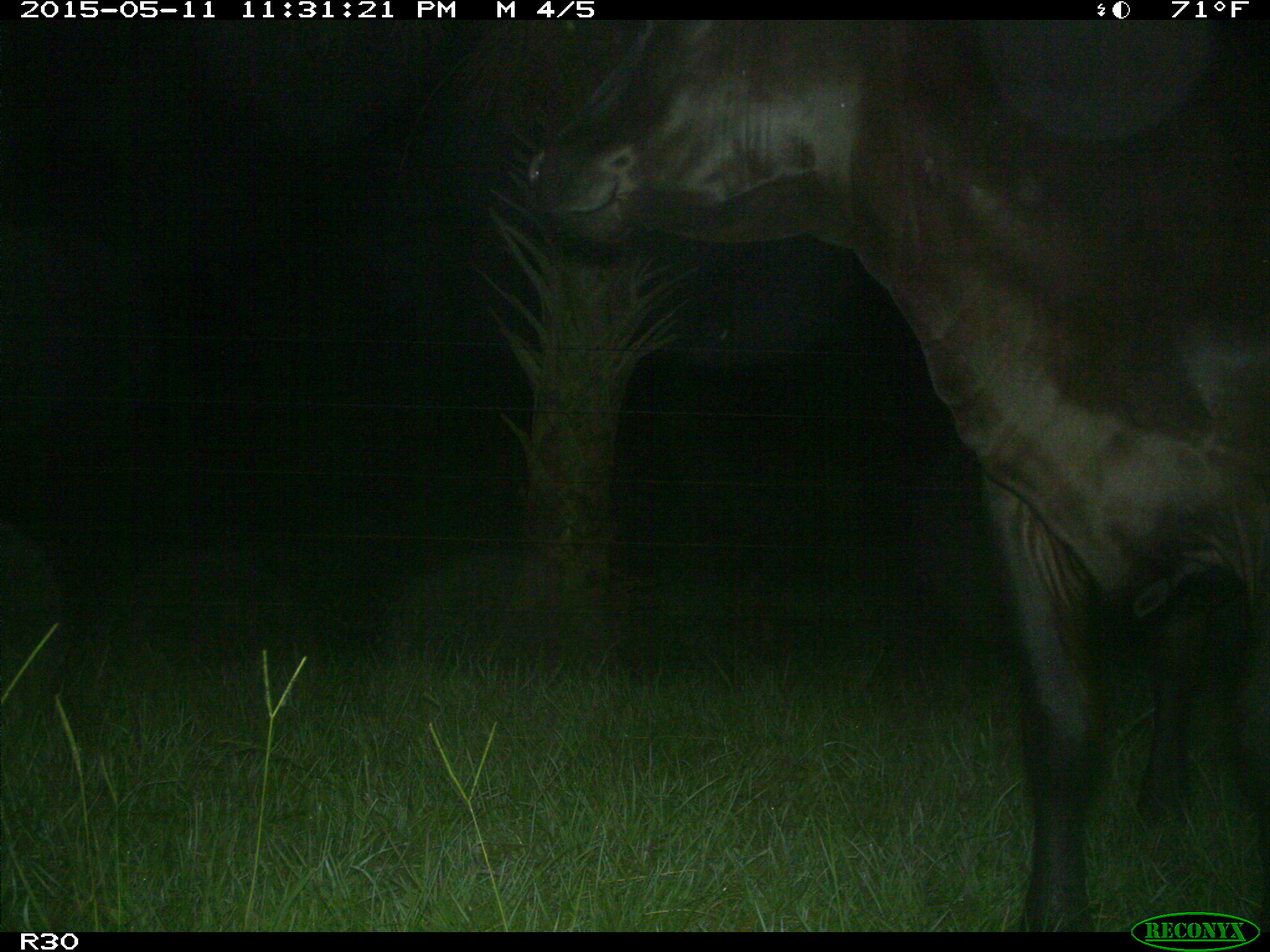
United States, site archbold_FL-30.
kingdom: Animalia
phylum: Chordata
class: Mammalia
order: Artiodactyla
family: Bovidae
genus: Bos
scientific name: Bos taurus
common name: domestic cow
Bos taurus (domestic cow).